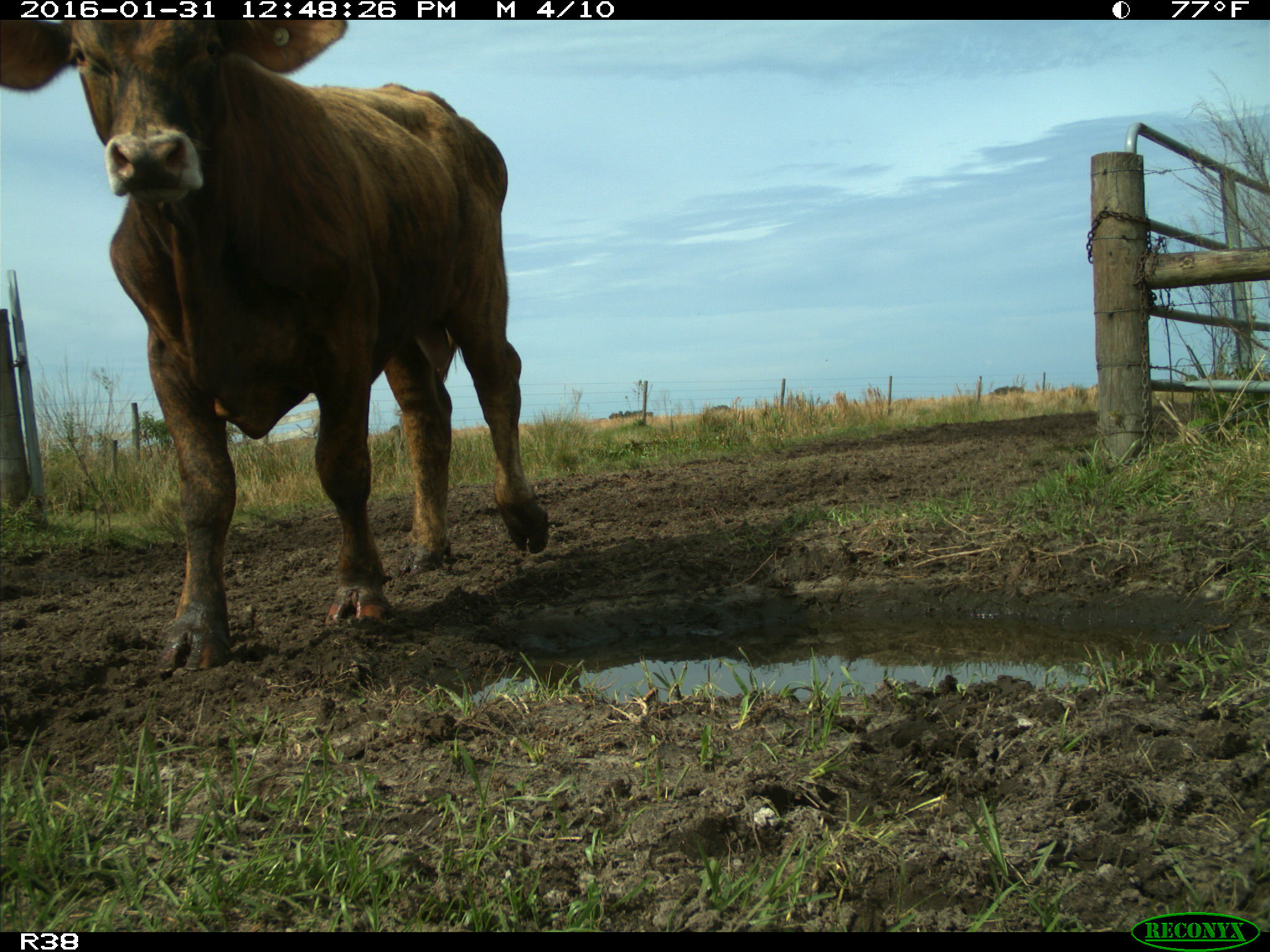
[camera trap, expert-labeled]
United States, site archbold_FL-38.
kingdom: Animalia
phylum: Chordata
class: Mammalia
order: Artiodactyla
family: Bovidae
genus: Bos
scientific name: Bos taurus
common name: domestic cow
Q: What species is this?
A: Bos taurus (domestic cow).